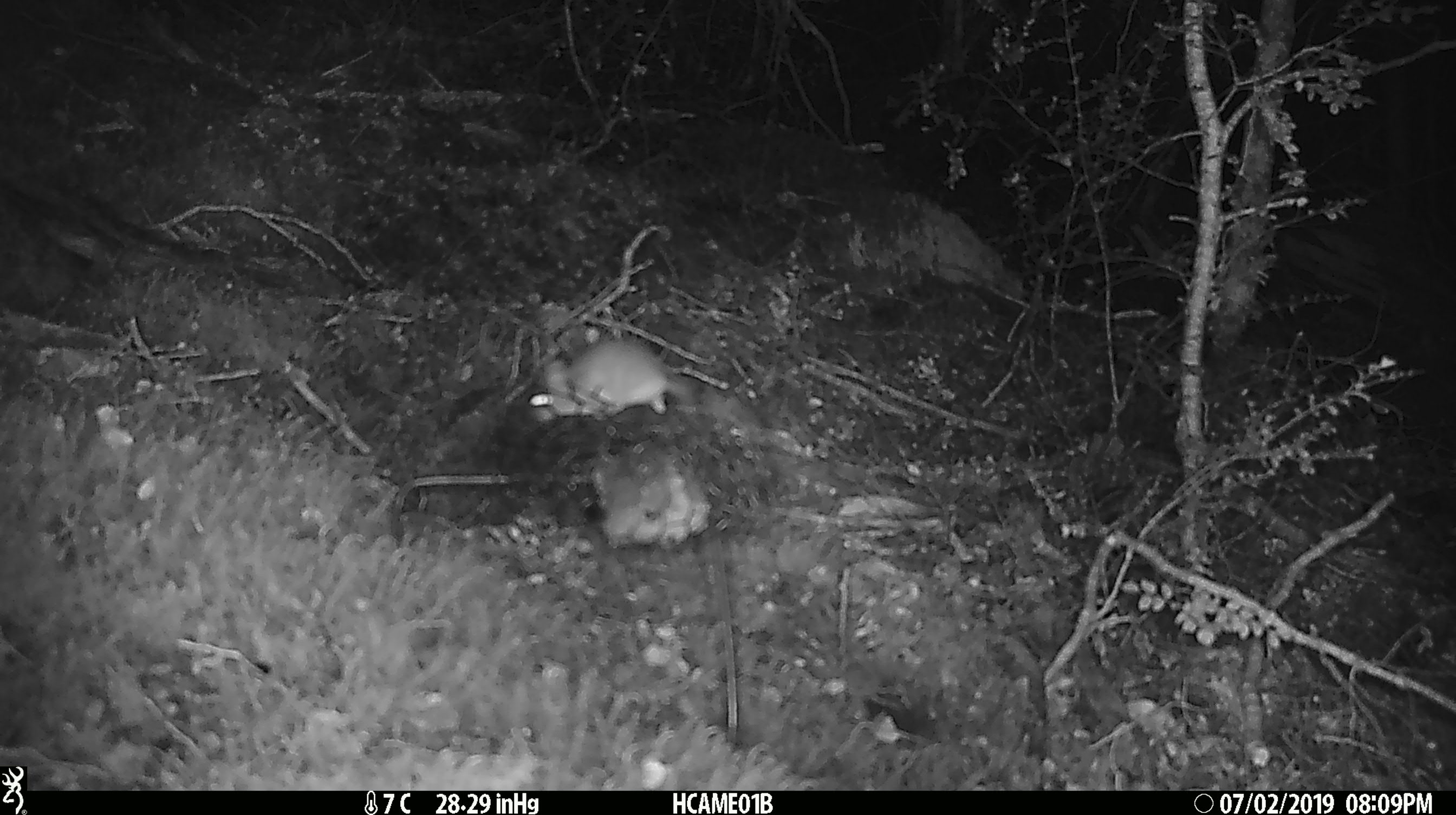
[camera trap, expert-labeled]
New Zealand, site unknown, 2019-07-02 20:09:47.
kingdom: Animalia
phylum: Chordata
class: Mammalia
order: Rodentia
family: Muridae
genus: Mus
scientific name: Mus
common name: mouse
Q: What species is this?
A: Mouse (Mus).